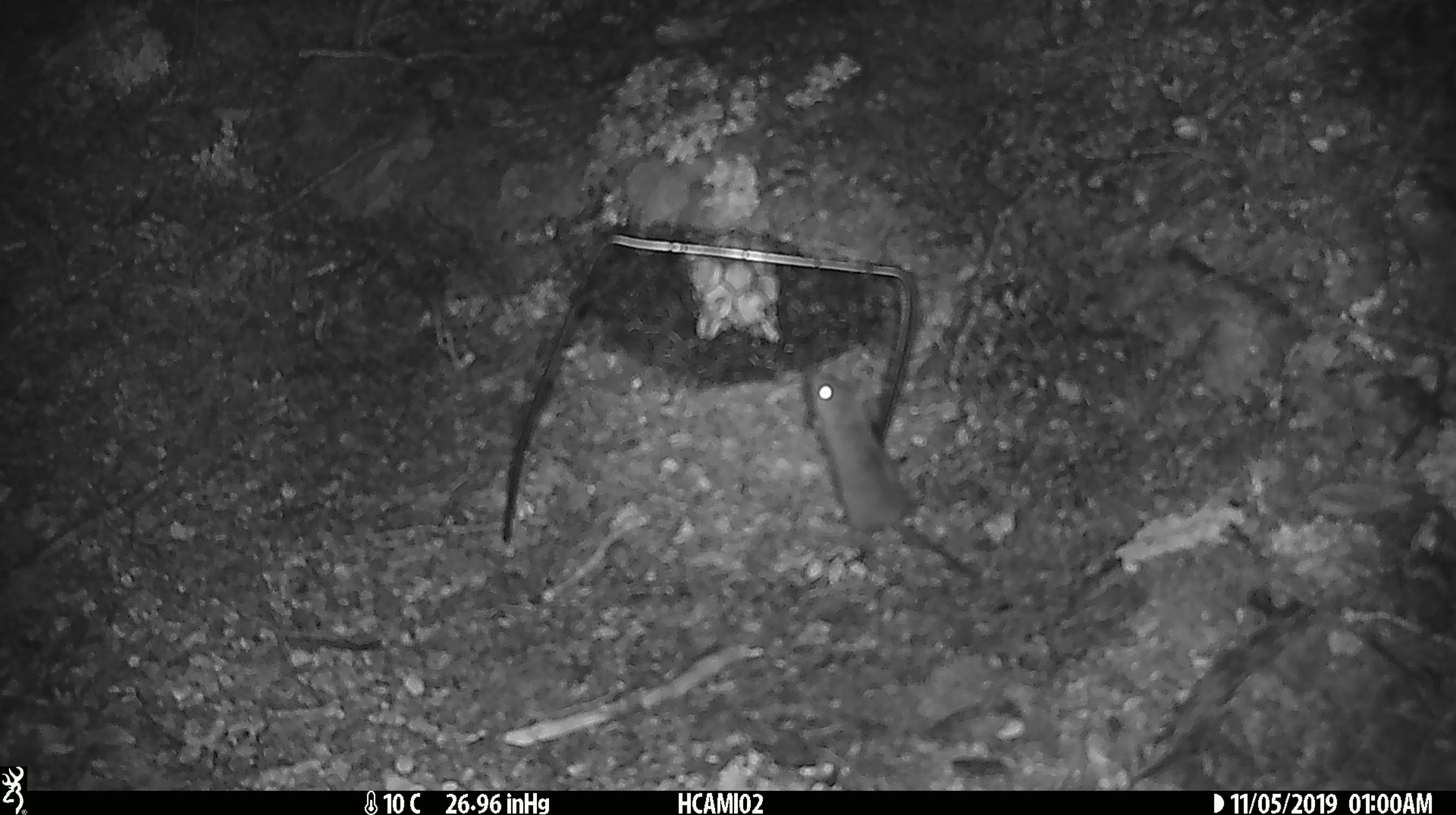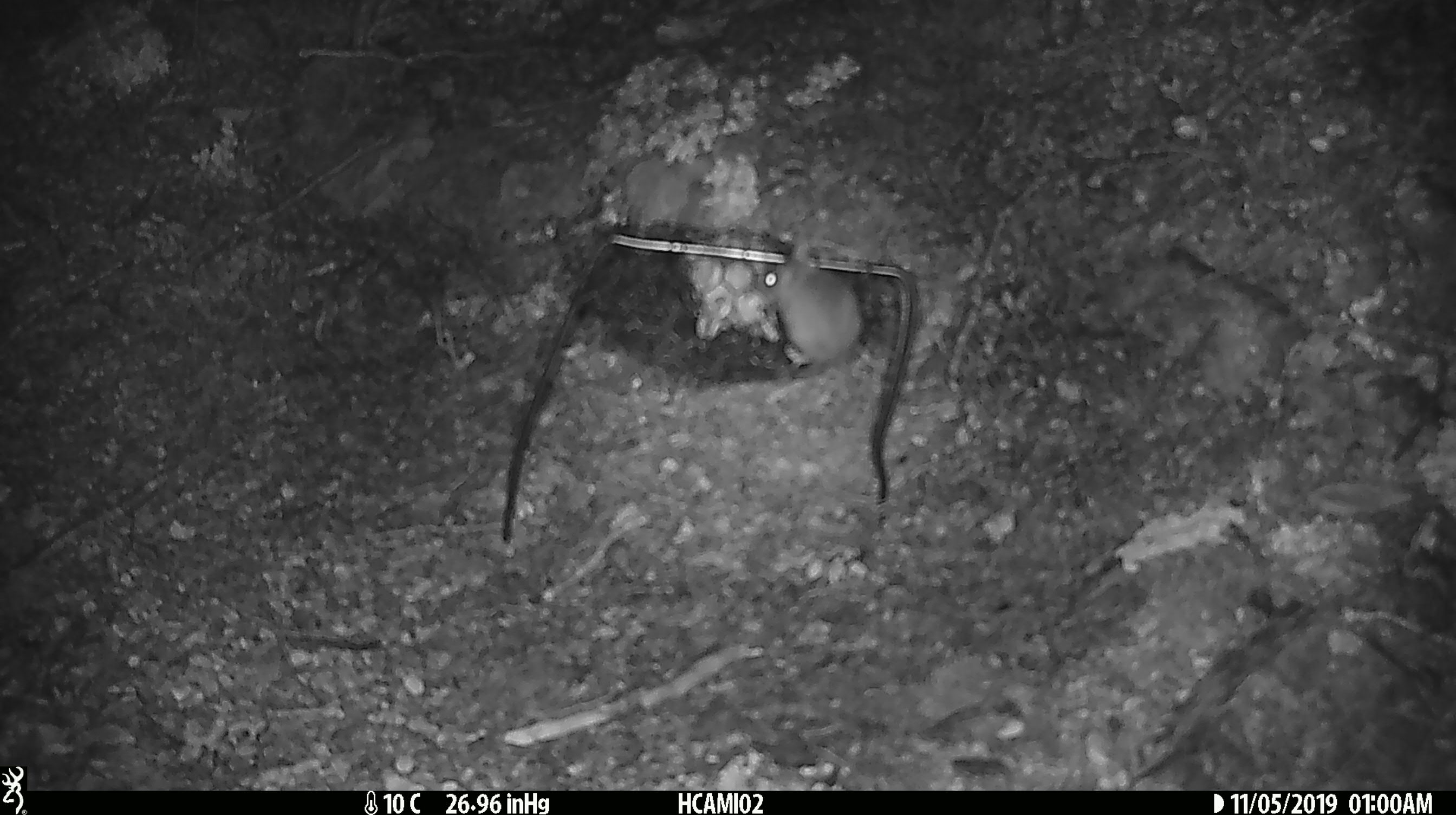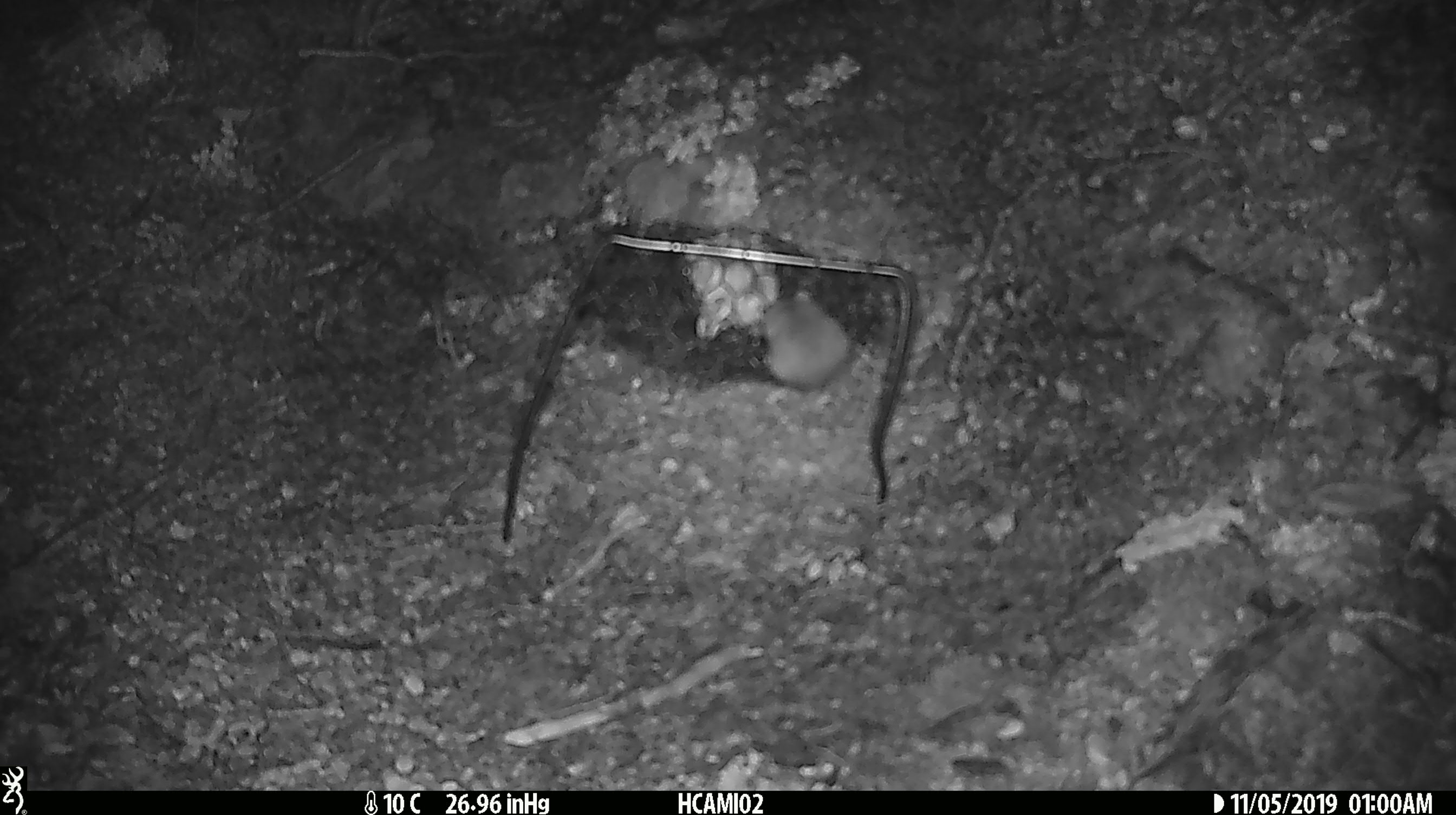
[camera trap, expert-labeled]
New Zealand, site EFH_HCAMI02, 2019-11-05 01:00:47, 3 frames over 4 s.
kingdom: Animalia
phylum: Chordata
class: Mammalia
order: Rodentia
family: Muridae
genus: Mus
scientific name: Mus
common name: mouse